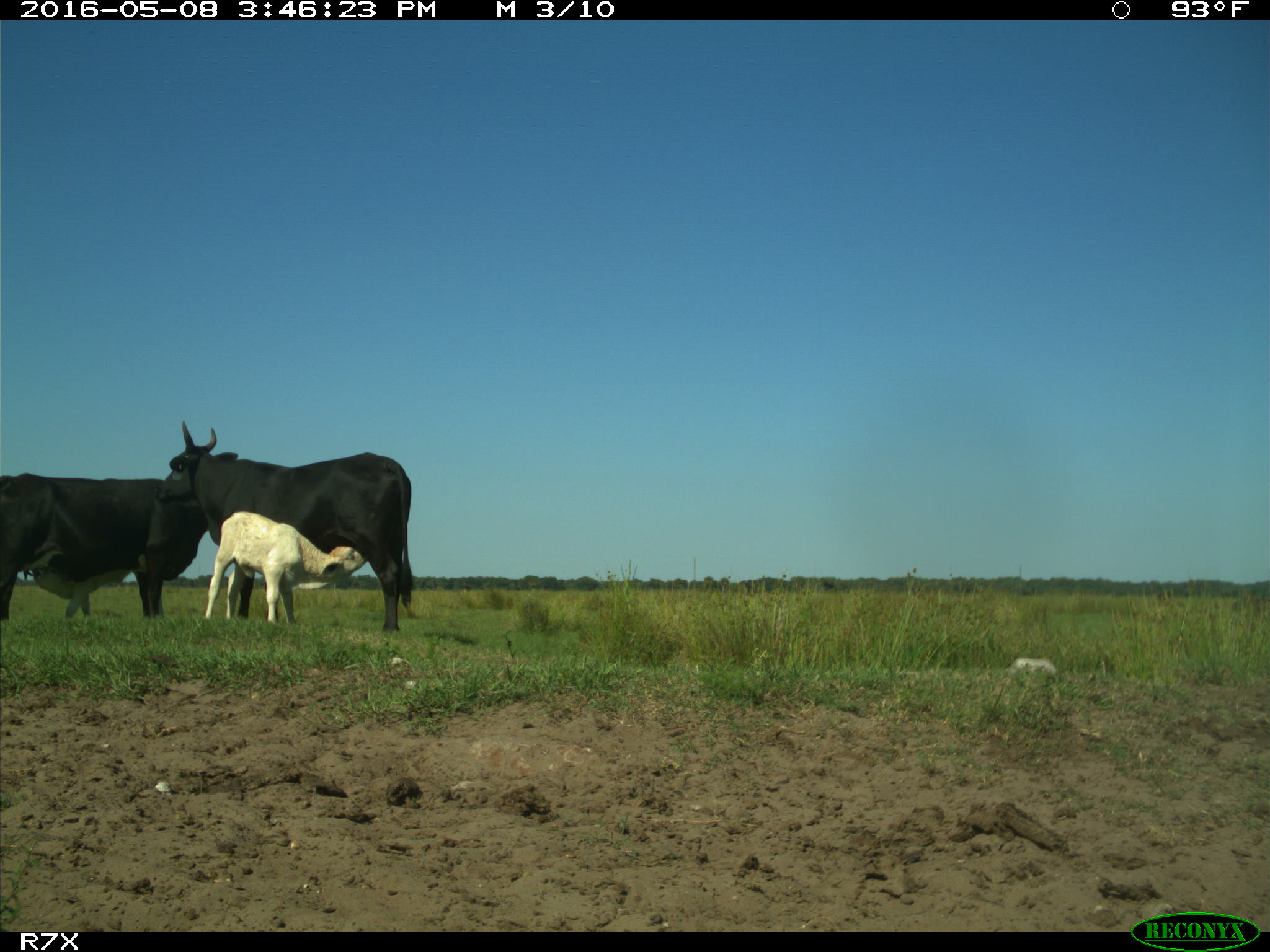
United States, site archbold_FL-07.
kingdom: Animalia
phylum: Chordata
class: Mammalia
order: Artiodactyla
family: Bovidae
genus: Bos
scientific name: Bos taurus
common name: domestic cow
Bos taurus (domestic cow).